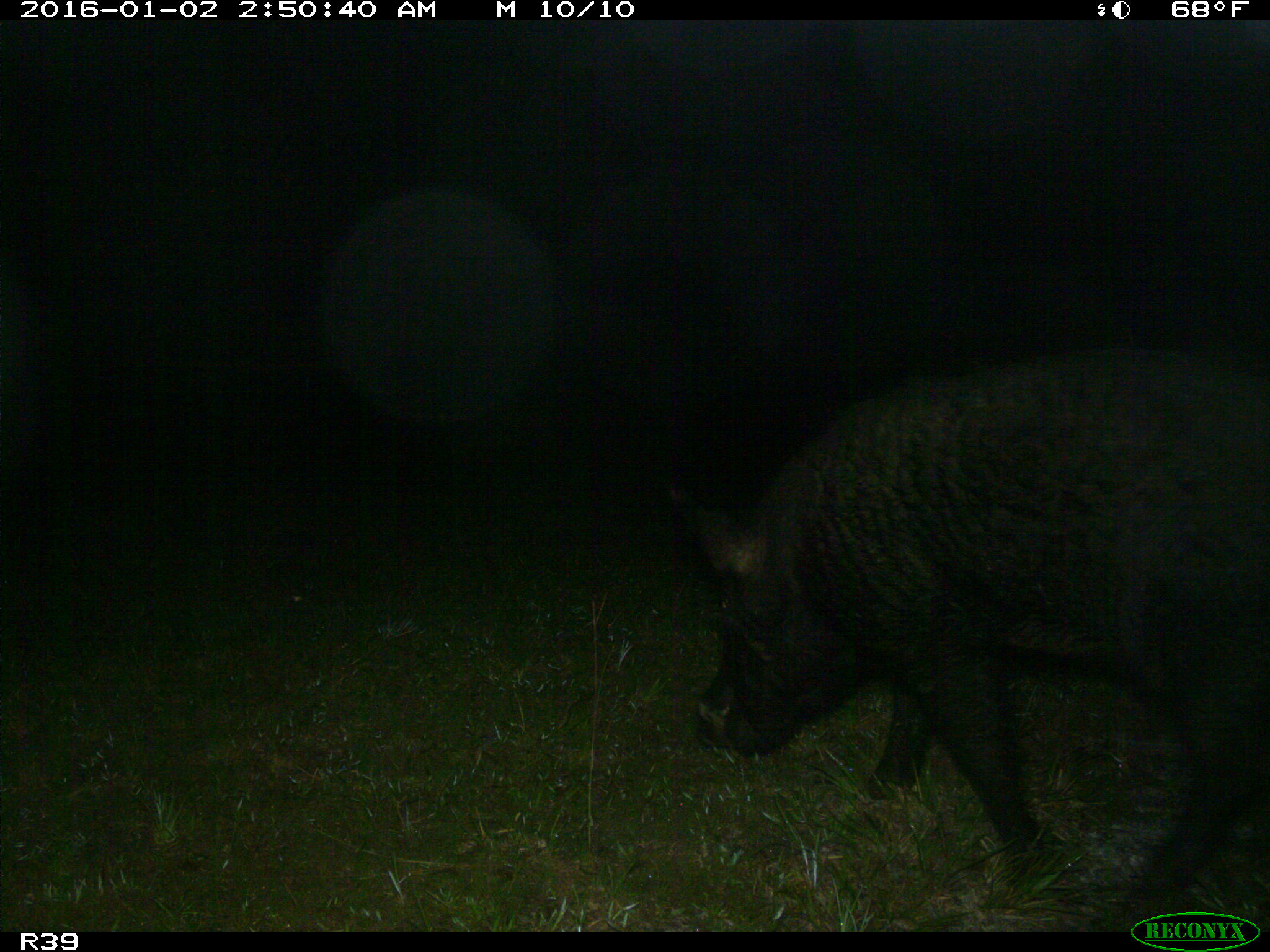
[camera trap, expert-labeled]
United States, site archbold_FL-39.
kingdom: Animalia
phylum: Chordata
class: Mammalia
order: Artiodactyla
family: Suidae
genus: Sus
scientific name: Sus scrofa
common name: wild boar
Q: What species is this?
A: Sus scrofa (wild boar).